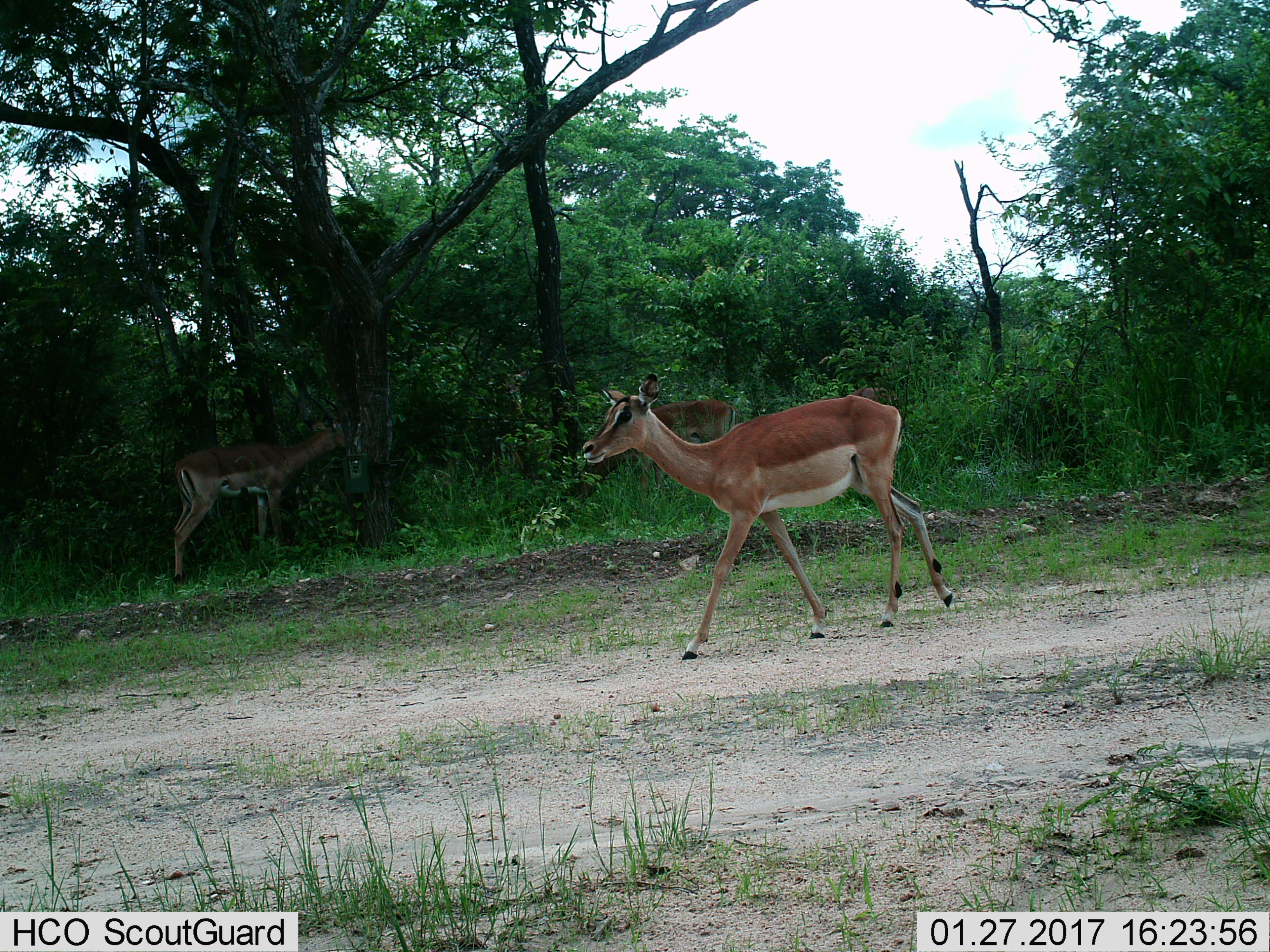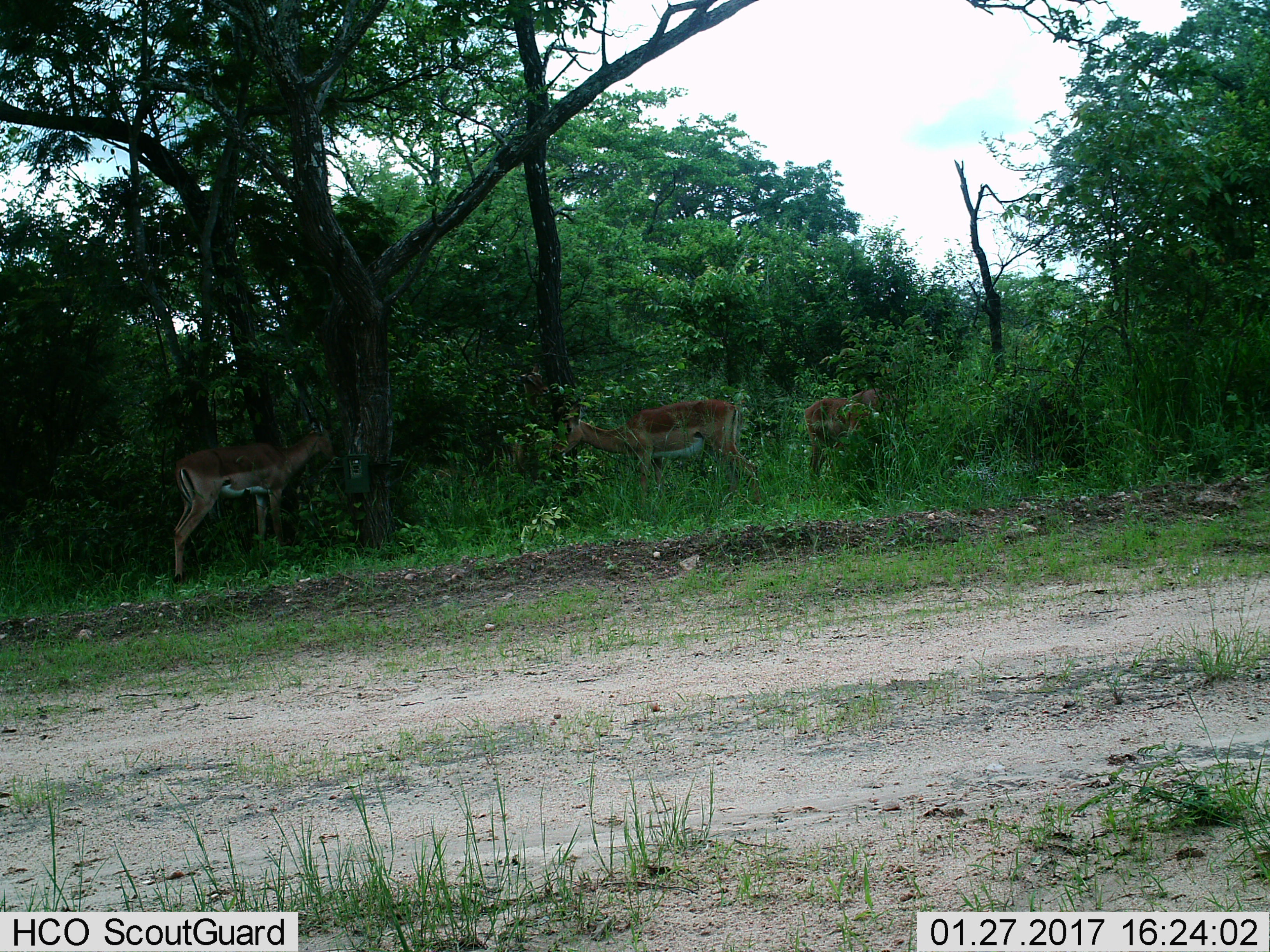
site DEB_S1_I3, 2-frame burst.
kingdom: Animalia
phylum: Chordata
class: Mammalia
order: Artiodactyla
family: Bovidae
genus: Aepyceros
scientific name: Aepyceros melampus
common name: impala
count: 3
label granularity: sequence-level